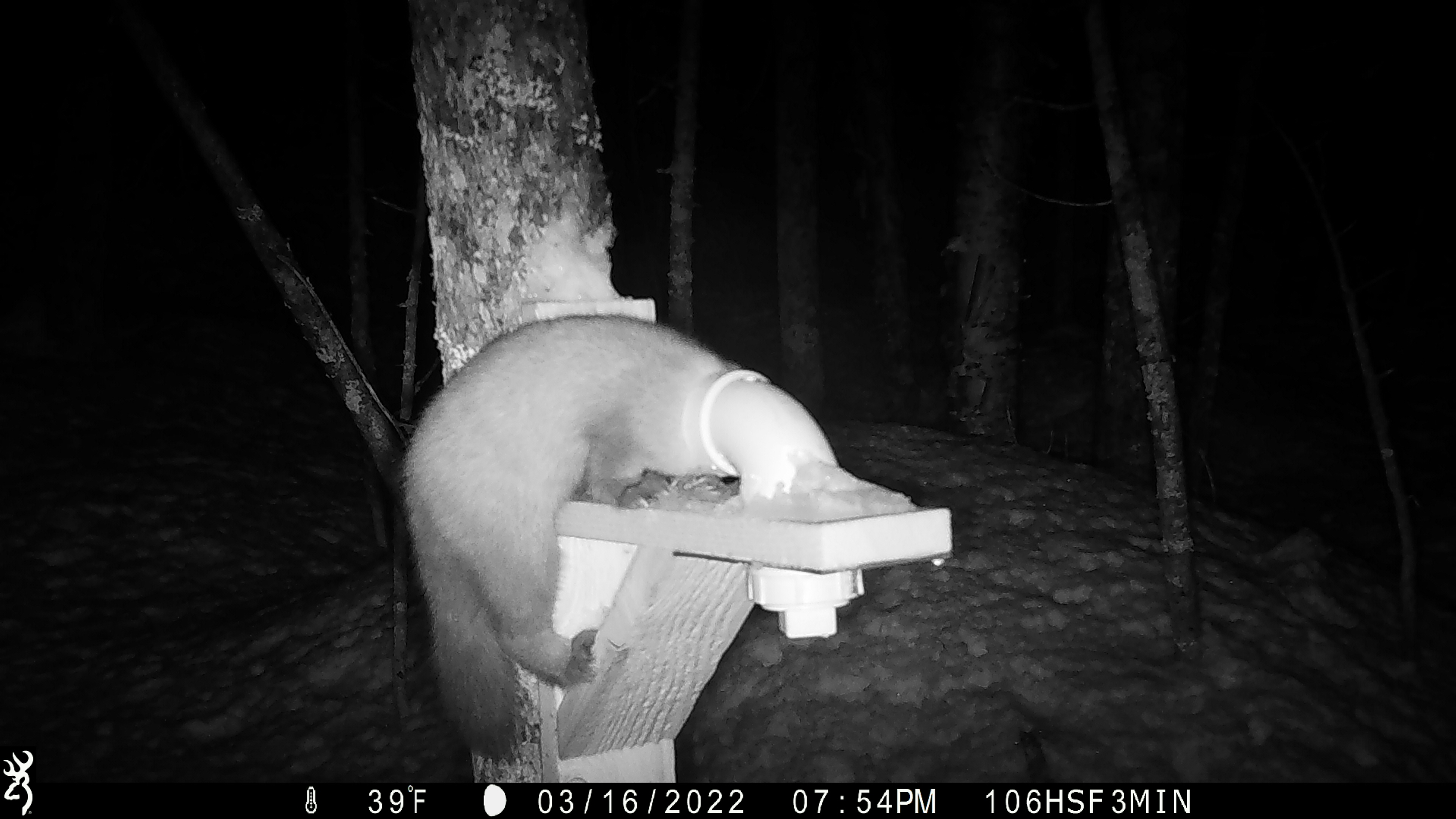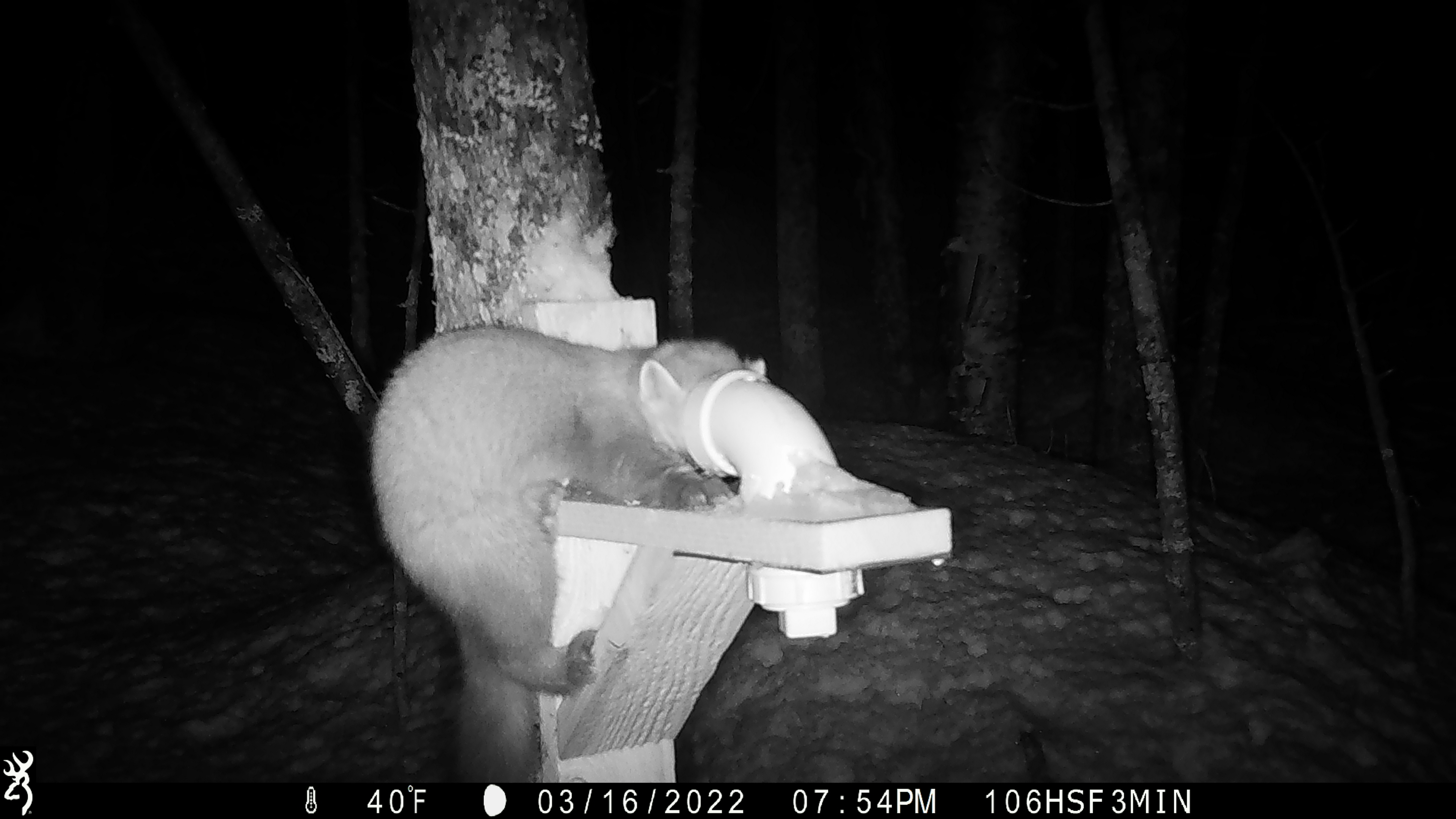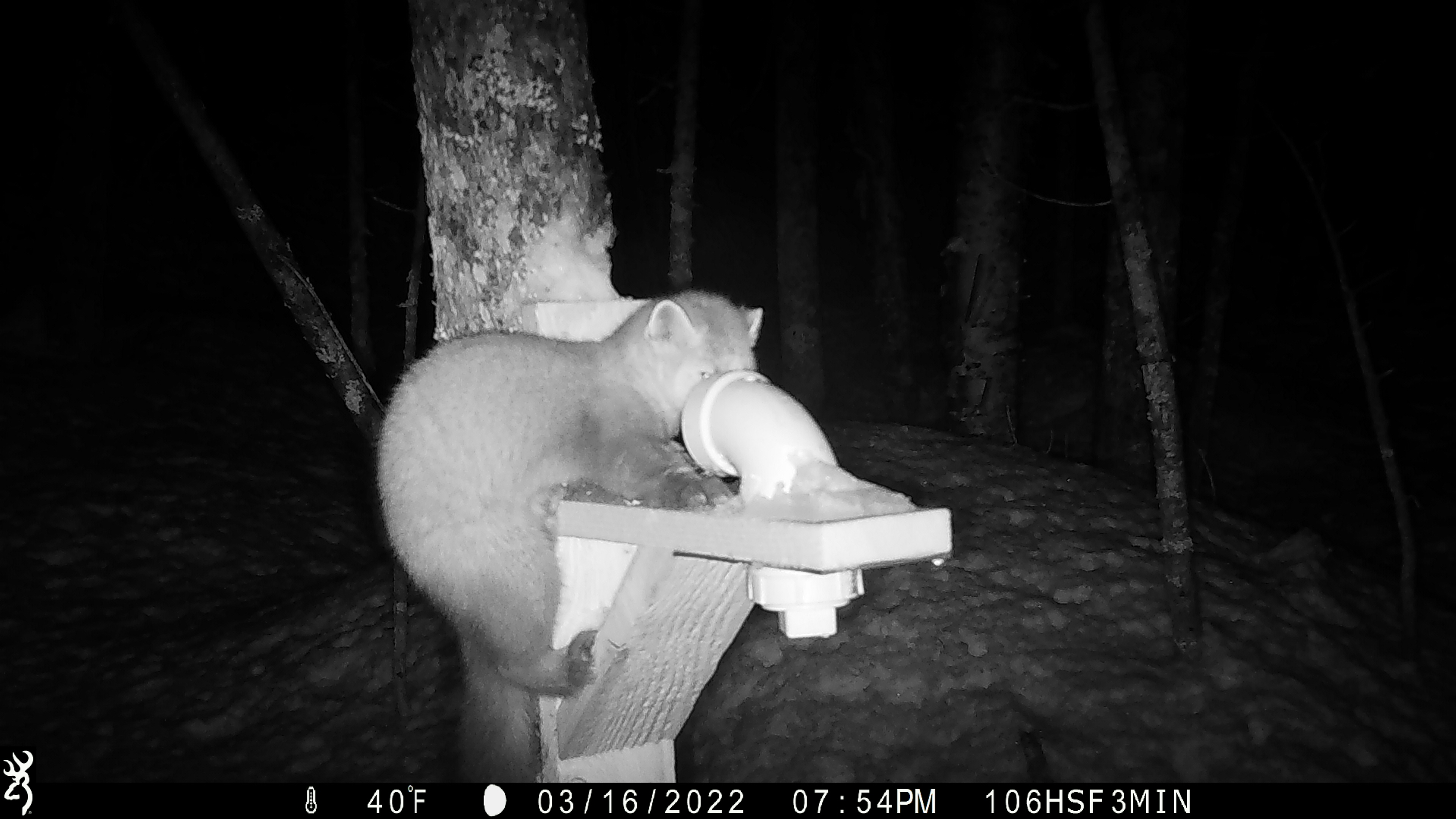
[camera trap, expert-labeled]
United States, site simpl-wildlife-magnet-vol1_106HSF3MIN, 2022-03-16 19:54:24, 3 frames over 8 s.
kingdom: Animalia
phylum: Chordata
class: Mammalia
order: Carnivora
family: Mustelidae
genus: Martes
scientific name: Martes americana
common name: american marten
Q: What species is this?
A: American marten (Martes americana).